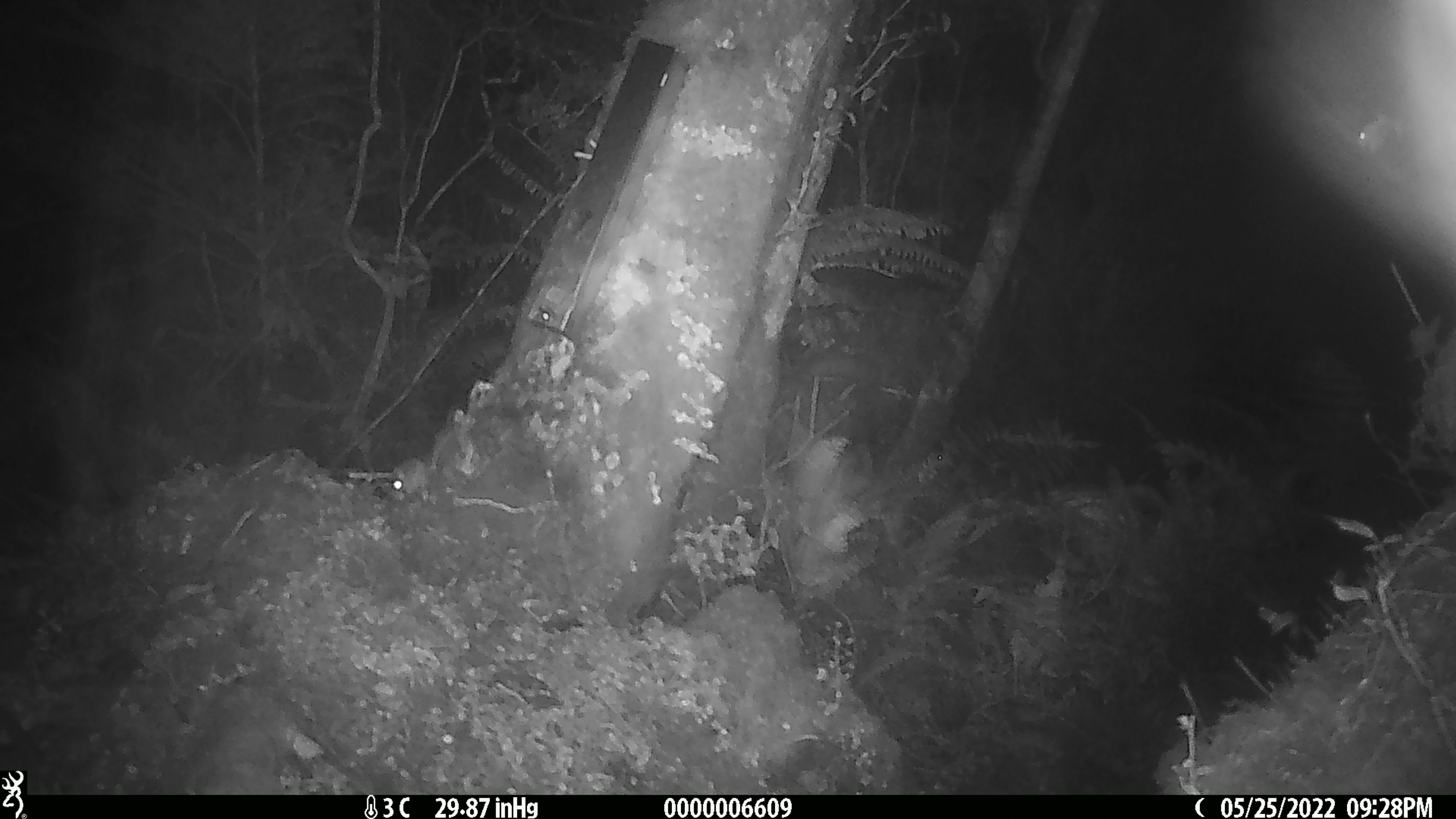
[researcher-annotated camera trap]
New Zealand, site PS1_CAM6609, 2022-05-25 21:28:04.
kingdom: Animalia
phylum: Chordata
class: Mammalia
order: Rodentia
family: Muridae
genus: Mus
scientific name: Mus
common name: mouse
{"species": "mouse (Mus)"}